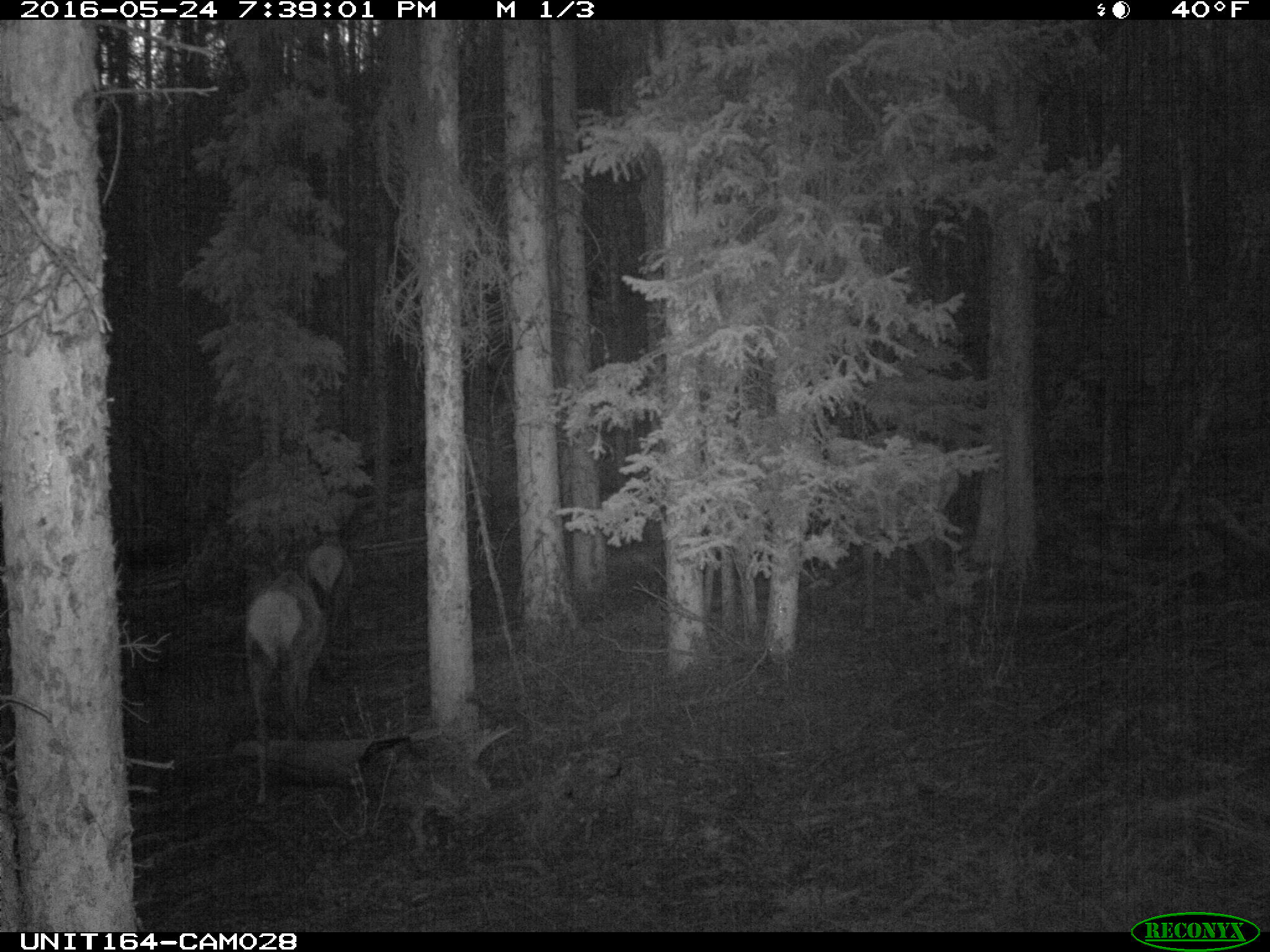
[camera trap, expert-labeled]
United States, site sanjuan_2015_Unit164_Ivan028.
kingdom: Animalia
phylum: Chordata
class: Mammalia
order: Artiodactyla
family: Cervidae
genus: Cervus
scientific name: Cervus elaphus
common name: red deer